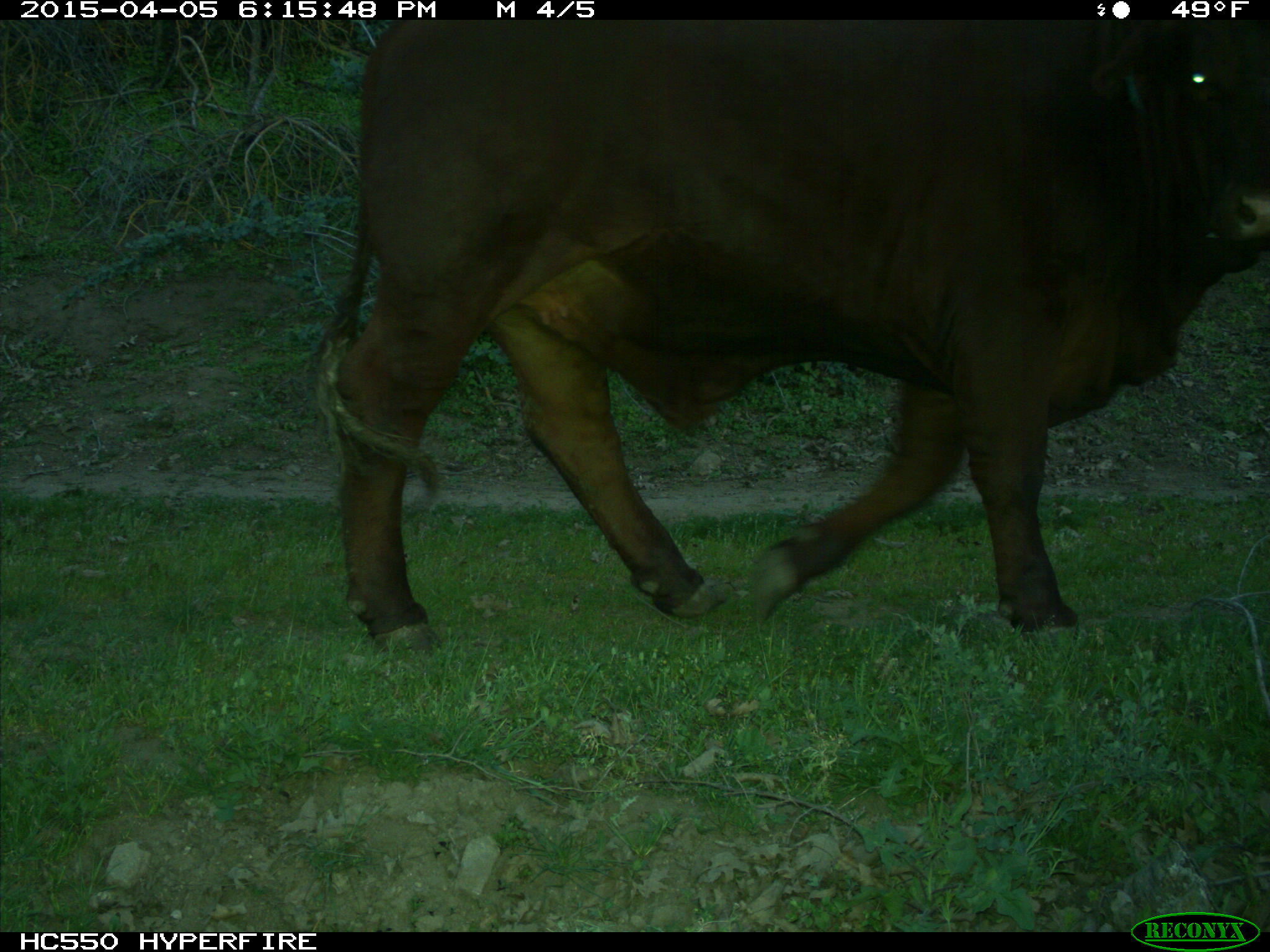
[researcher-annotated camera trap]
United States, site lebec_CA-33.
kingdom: Animalia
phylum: Chordata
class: Mammalia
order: Artiodactyla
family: Bovidae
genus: Bos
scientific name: Bos taurus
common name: domestic cow